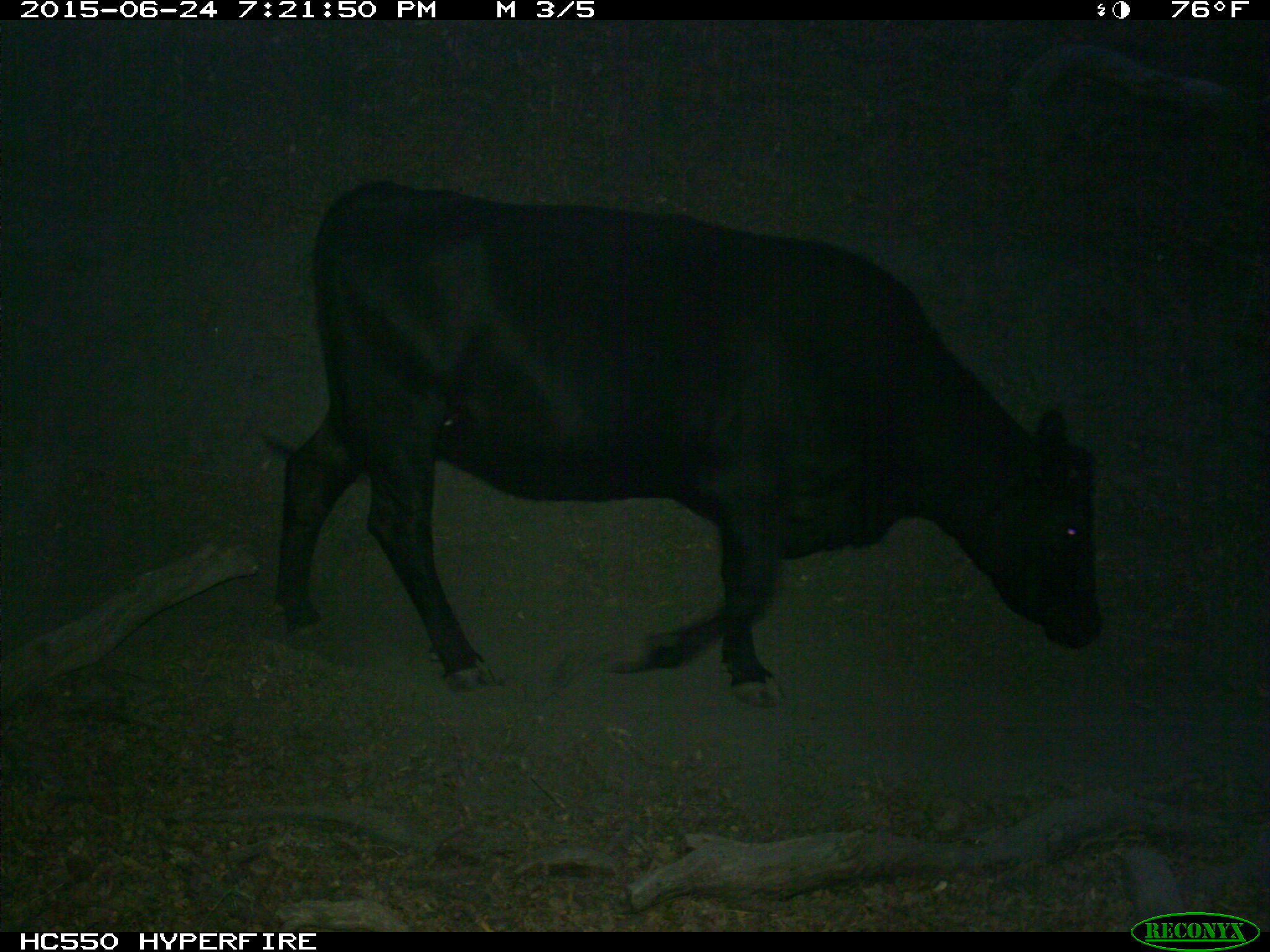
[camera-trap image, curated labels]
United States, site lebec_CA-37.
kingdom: Animalia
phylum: Chordata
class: Mammalia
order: Artiodactyla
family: Bovidae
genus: Bos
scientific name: Bos taurus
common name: domestic cow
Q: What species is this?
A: Bos taurus (domestic cow).